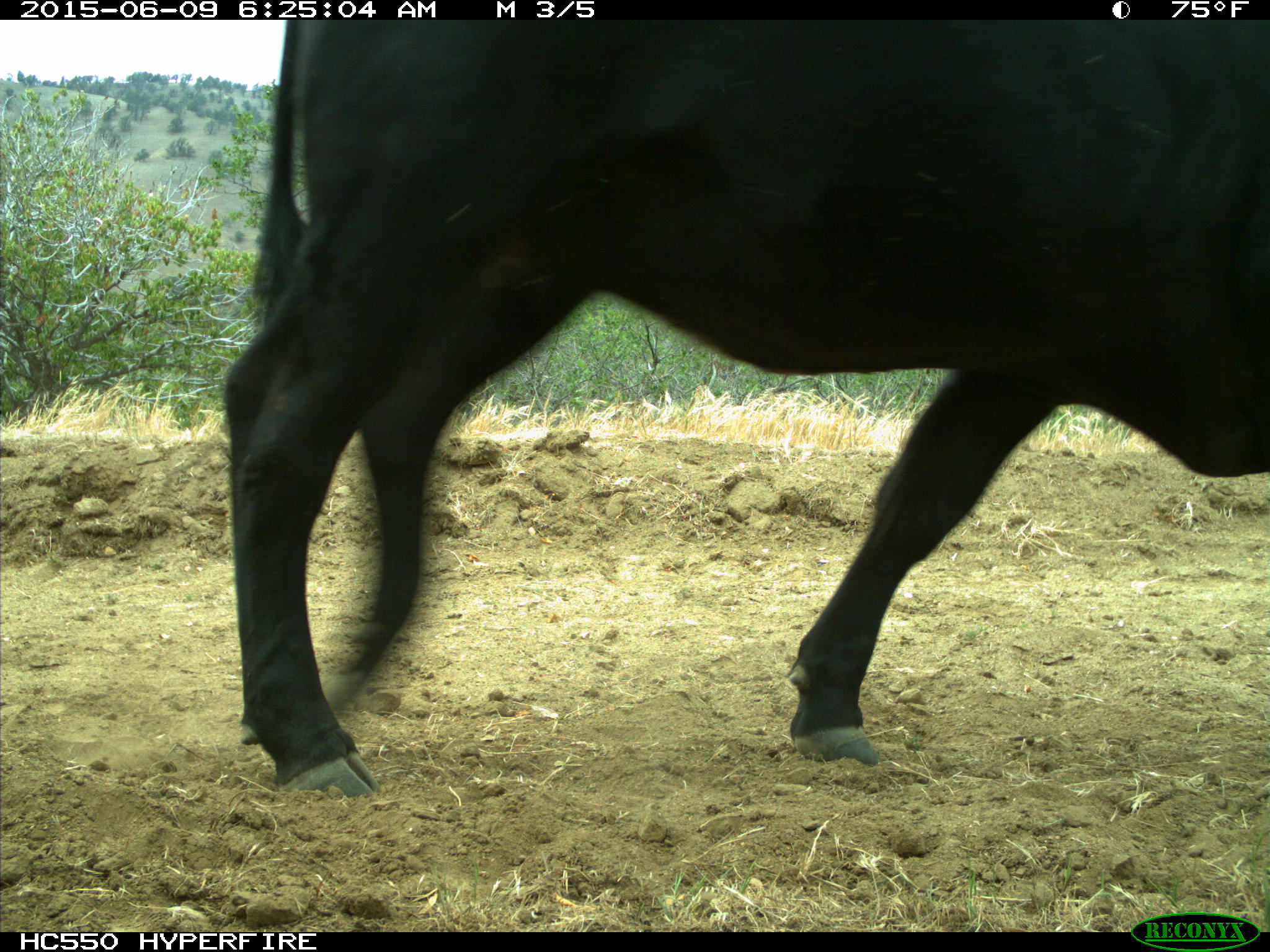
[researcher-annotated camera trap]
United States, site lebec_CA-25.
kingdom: Animalia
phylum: Chordata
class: Mammalia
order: Artiodactyla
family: Bovidae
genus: Bos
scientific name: Bos taurus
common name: domestic cow